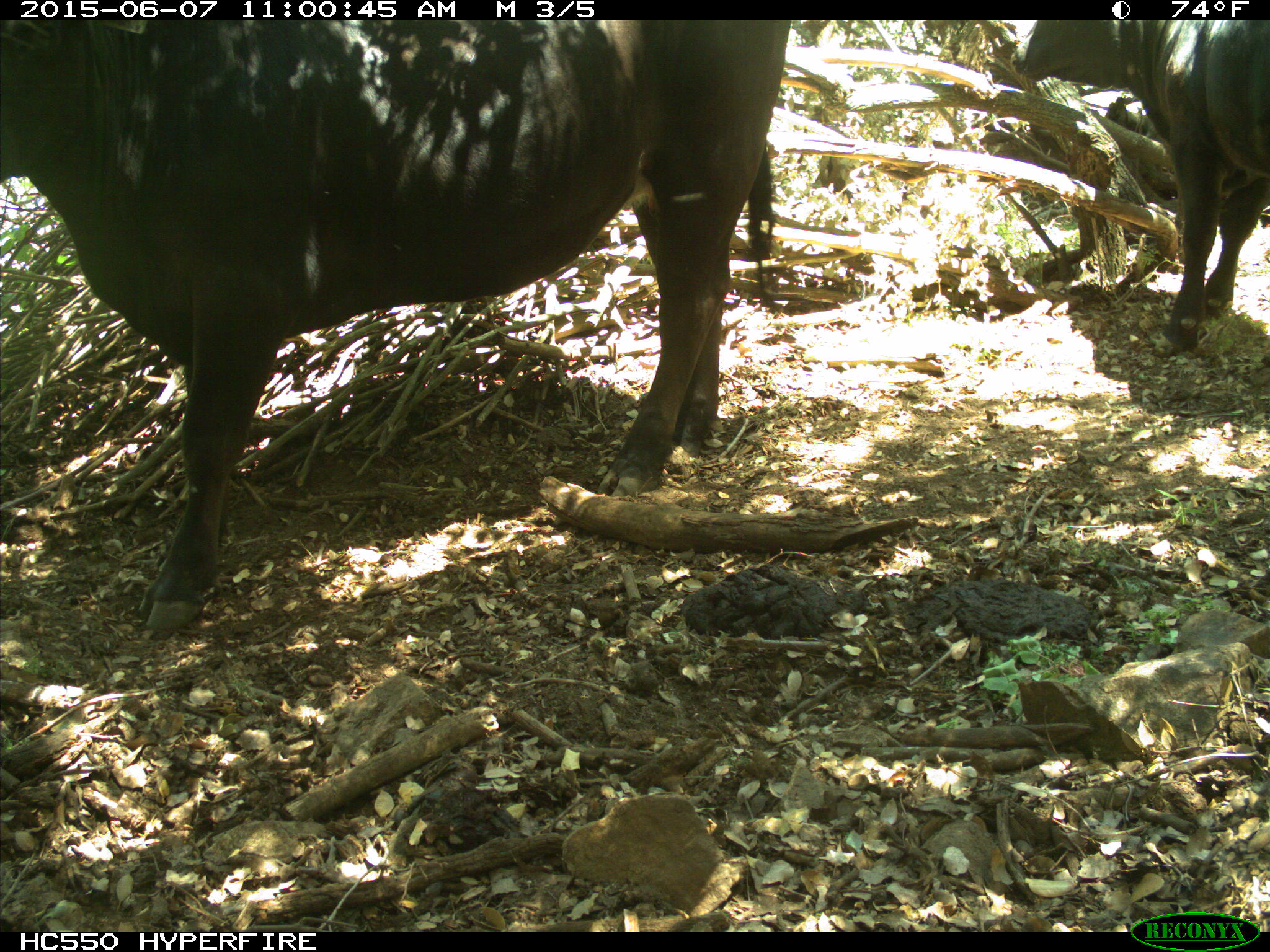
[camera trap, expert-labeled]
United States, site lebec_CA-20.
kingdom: Animalia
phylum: Chordata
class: Mammalia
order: Artiodactyla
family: Bovidae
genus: Bos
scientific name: Bos taurus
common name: domestic cow